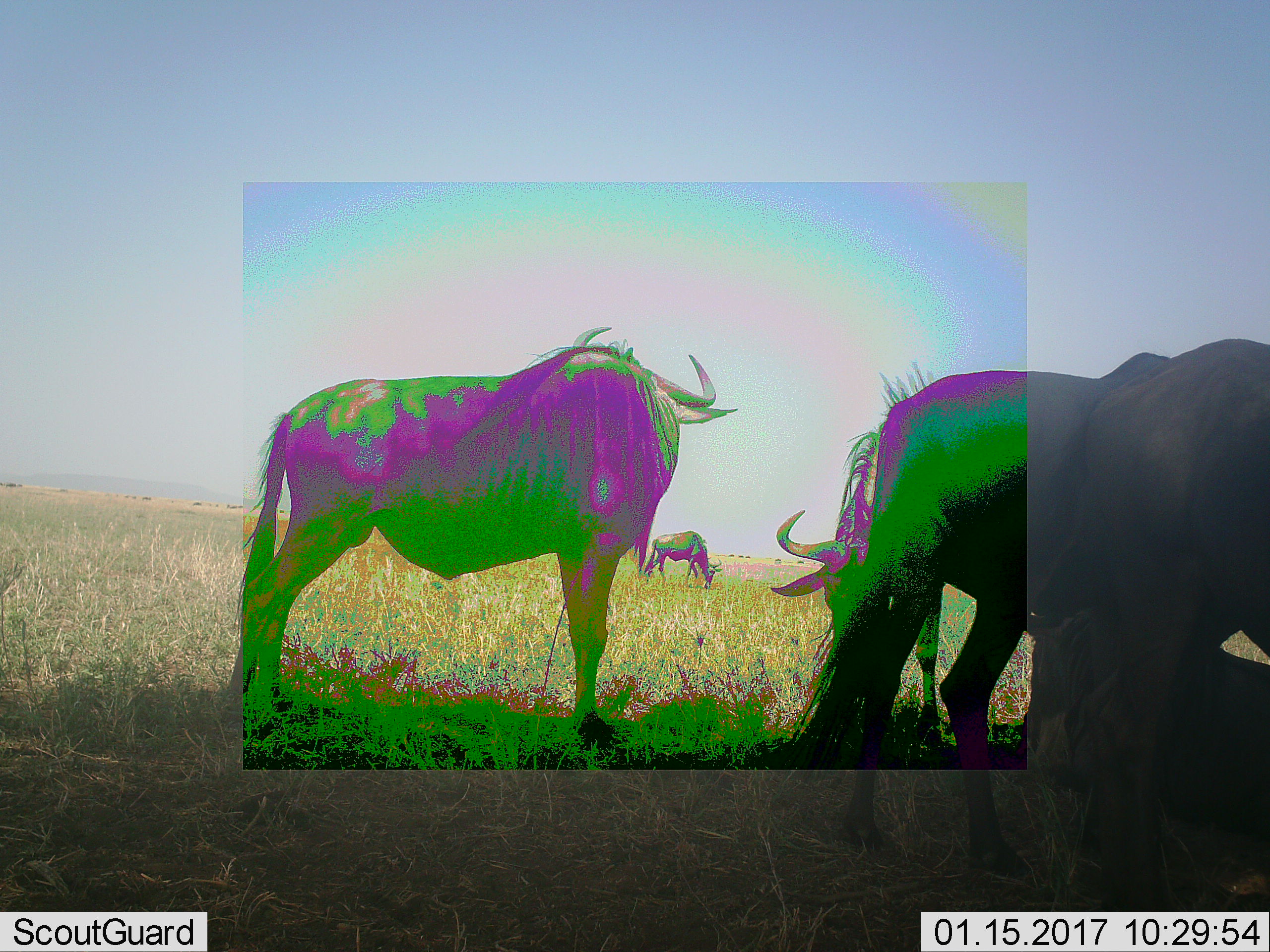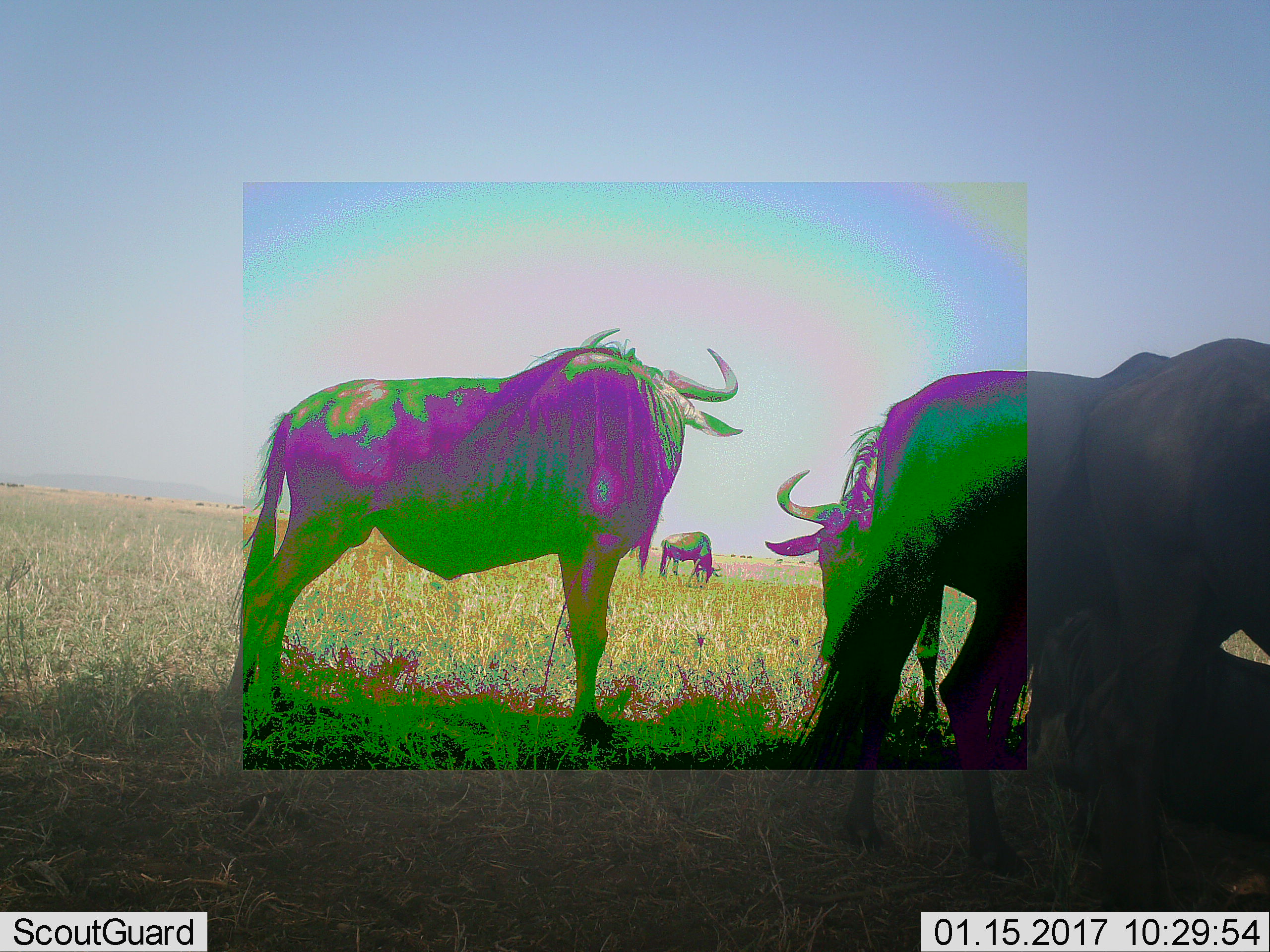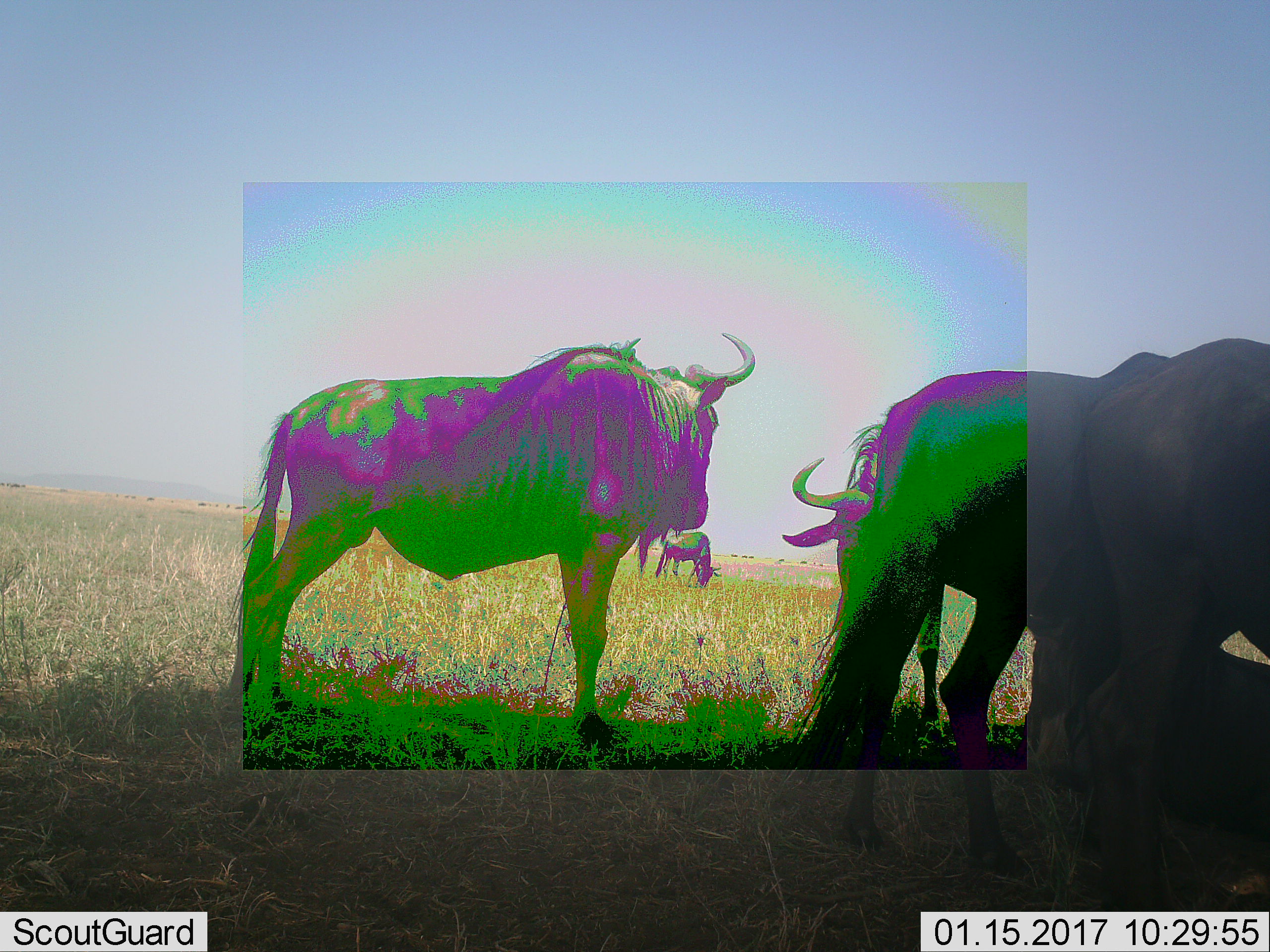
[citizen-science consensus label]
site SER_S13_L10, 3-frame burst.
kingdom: Animalia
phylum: Chordata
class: Mammalia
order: Artiodactyla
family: Bovidae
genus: Connochaetes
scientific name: Connochaetes taurinus taurinus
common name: blue wildebeest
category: wildebeestblue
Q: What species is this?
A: Wildebeestblue (blue wildebeest) (Connochaetes taurinus taurinus).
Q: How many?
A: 4.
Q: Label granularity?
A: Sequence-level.